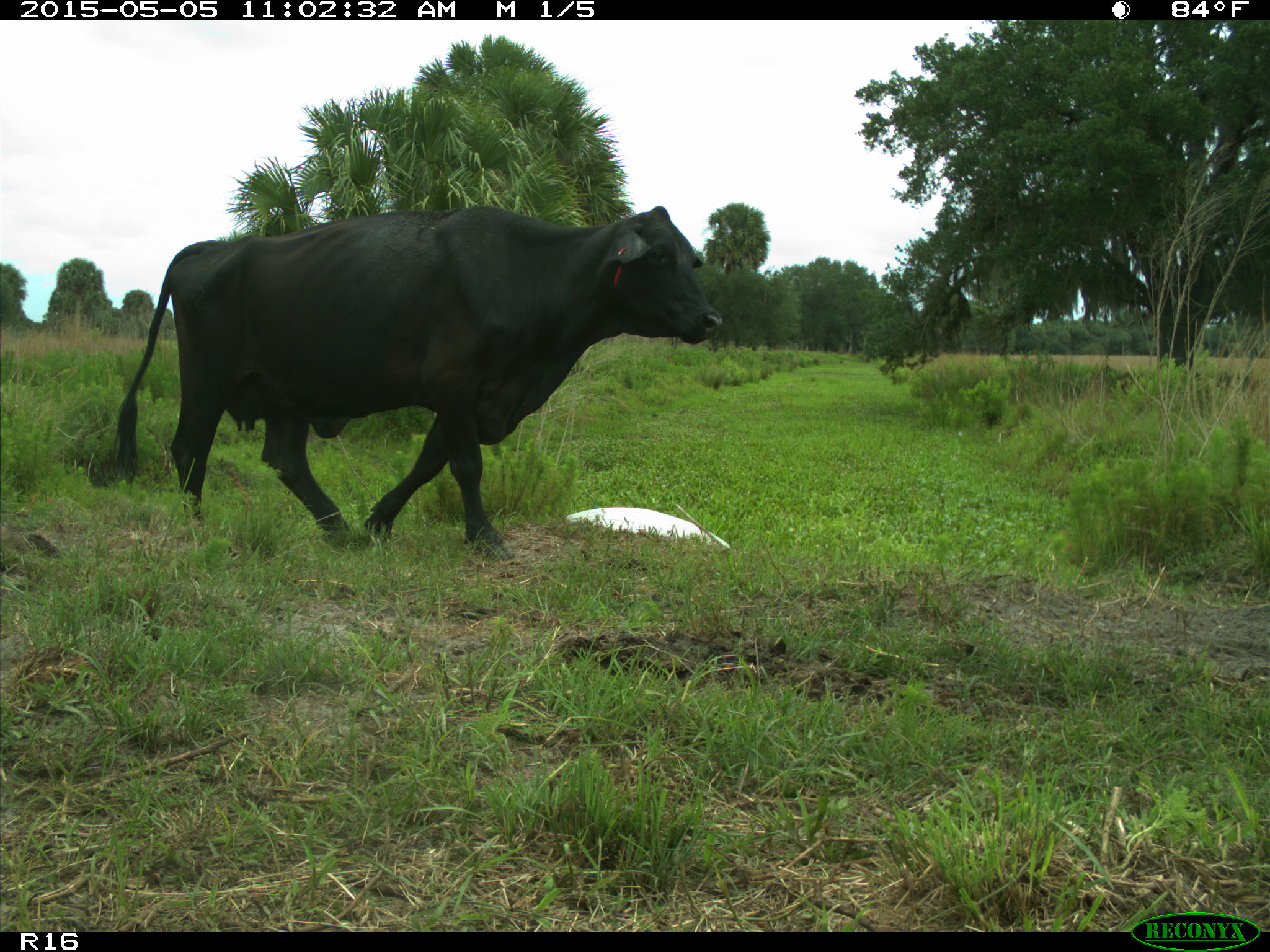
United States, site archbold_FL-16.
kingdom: Animalia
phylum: Chordata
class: Mammalia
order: Artiodactyla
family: Bovidae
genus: Bos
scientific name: Bos taurus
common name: domestic cow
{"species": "Bos taurus (domestic cow)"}